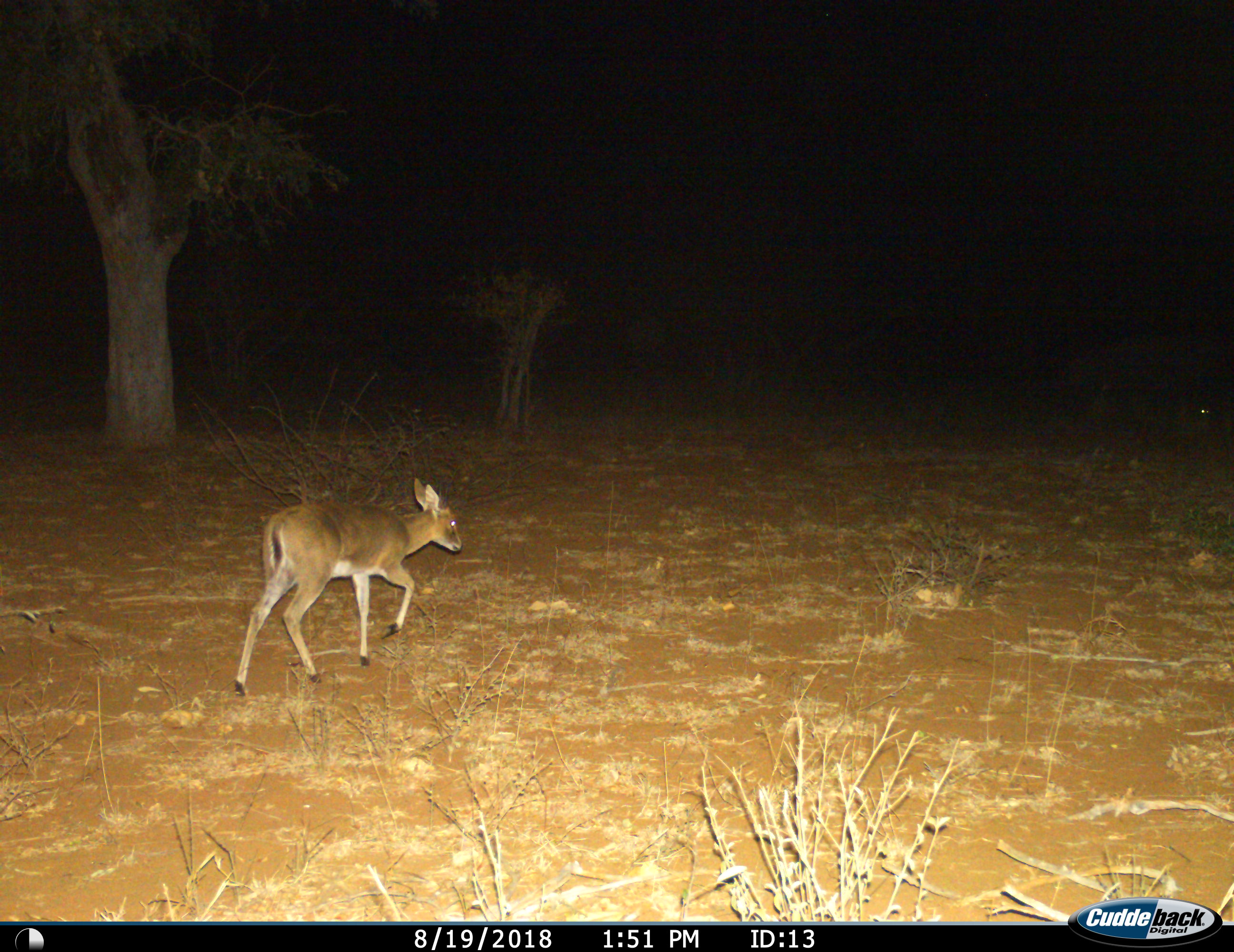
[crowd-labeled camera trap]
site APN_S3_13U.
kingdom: Animalia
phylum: Chordata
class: Mammalia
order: Artiodactyla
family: Bovidae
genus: Sylvicapra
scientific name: Sylvicapra grimmia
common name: common duiker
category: duikercommongrey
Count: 1.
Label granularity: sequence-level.